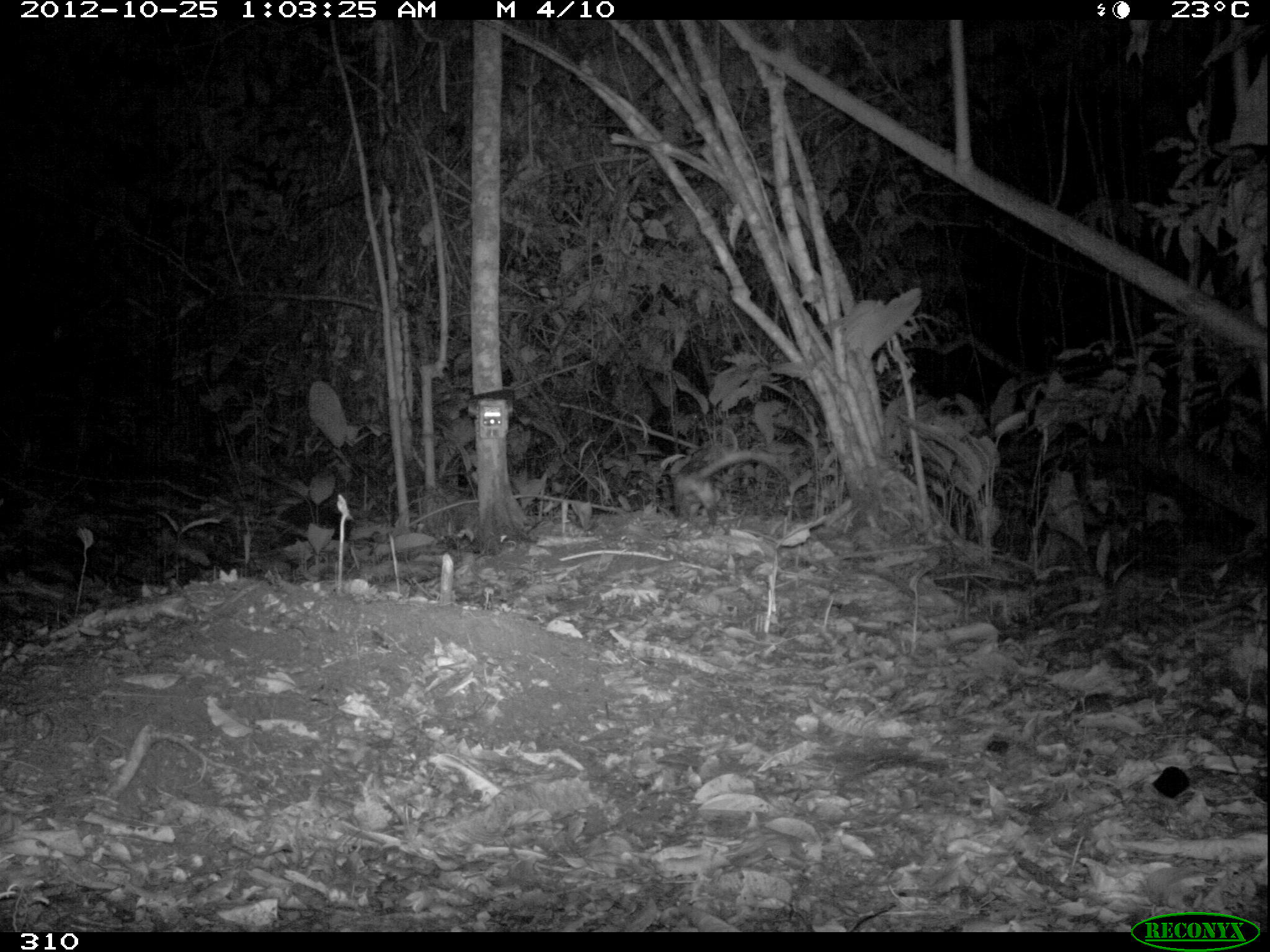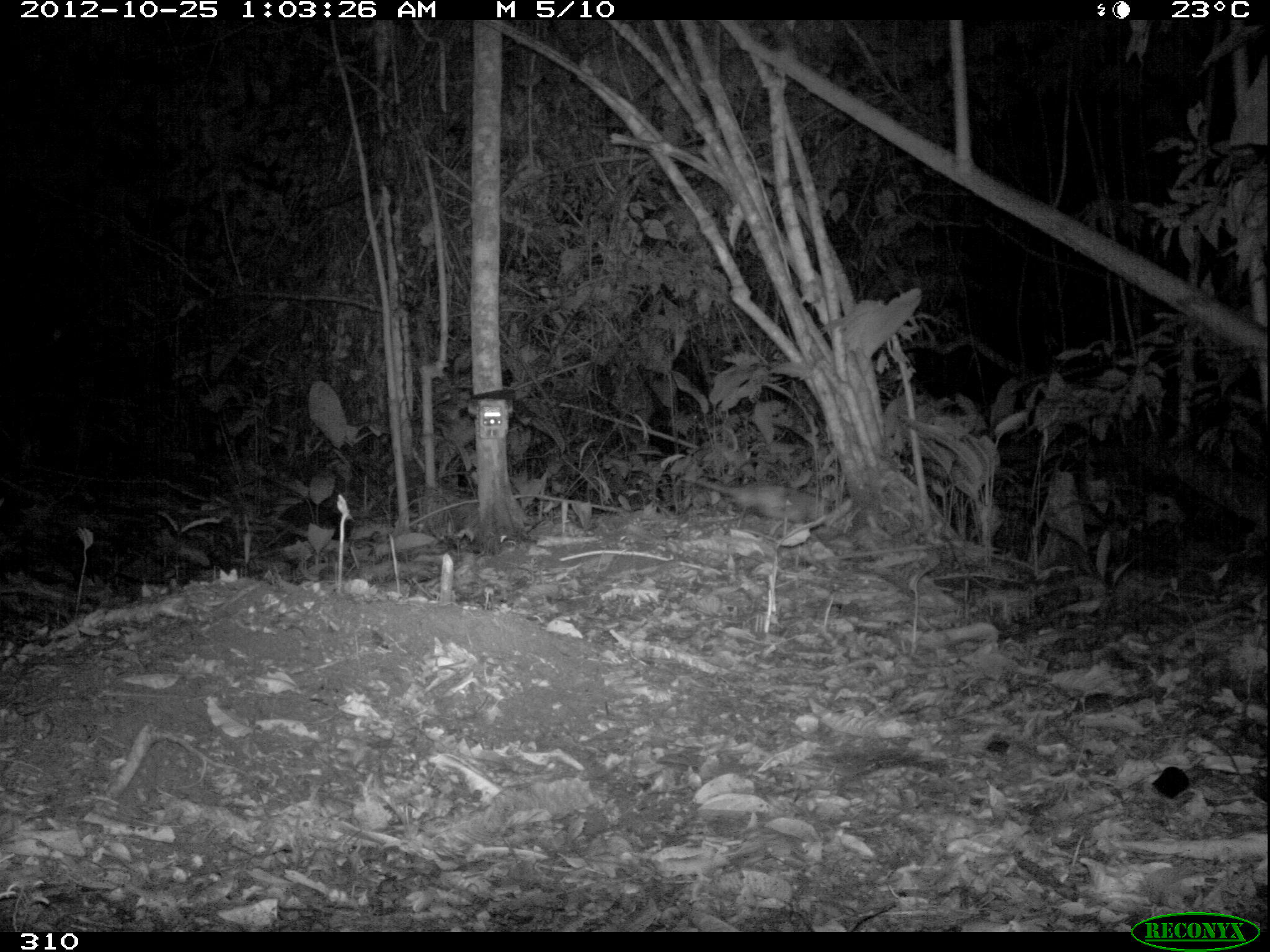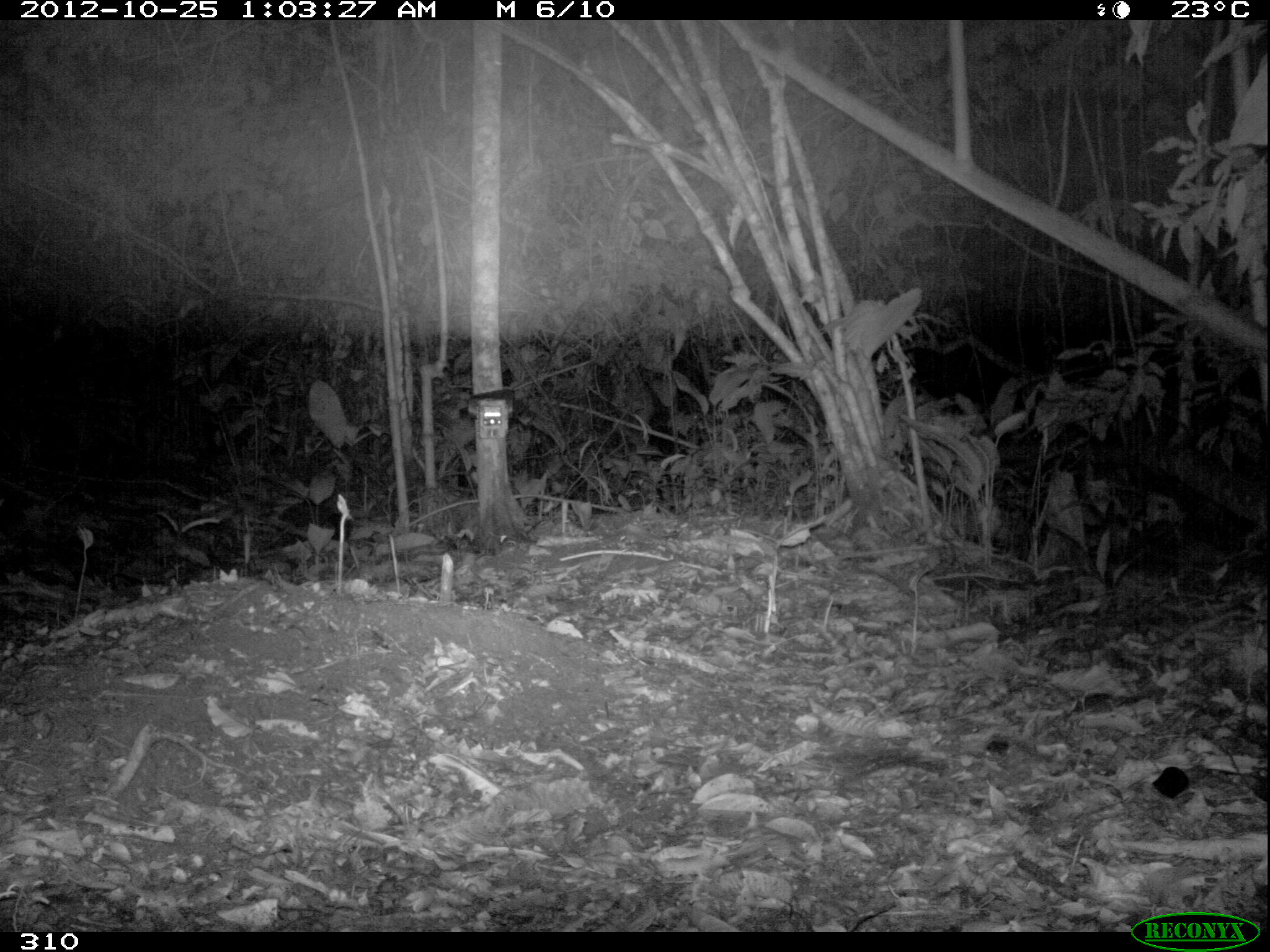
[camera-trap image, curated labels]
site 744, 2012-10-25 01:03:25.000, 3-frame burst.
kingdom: Animalia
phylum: Chordata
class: Mammalia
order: Didelphimorphia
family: Didelphidae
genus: Didelphis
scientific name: Didelphis marsupialis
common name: southern opossum